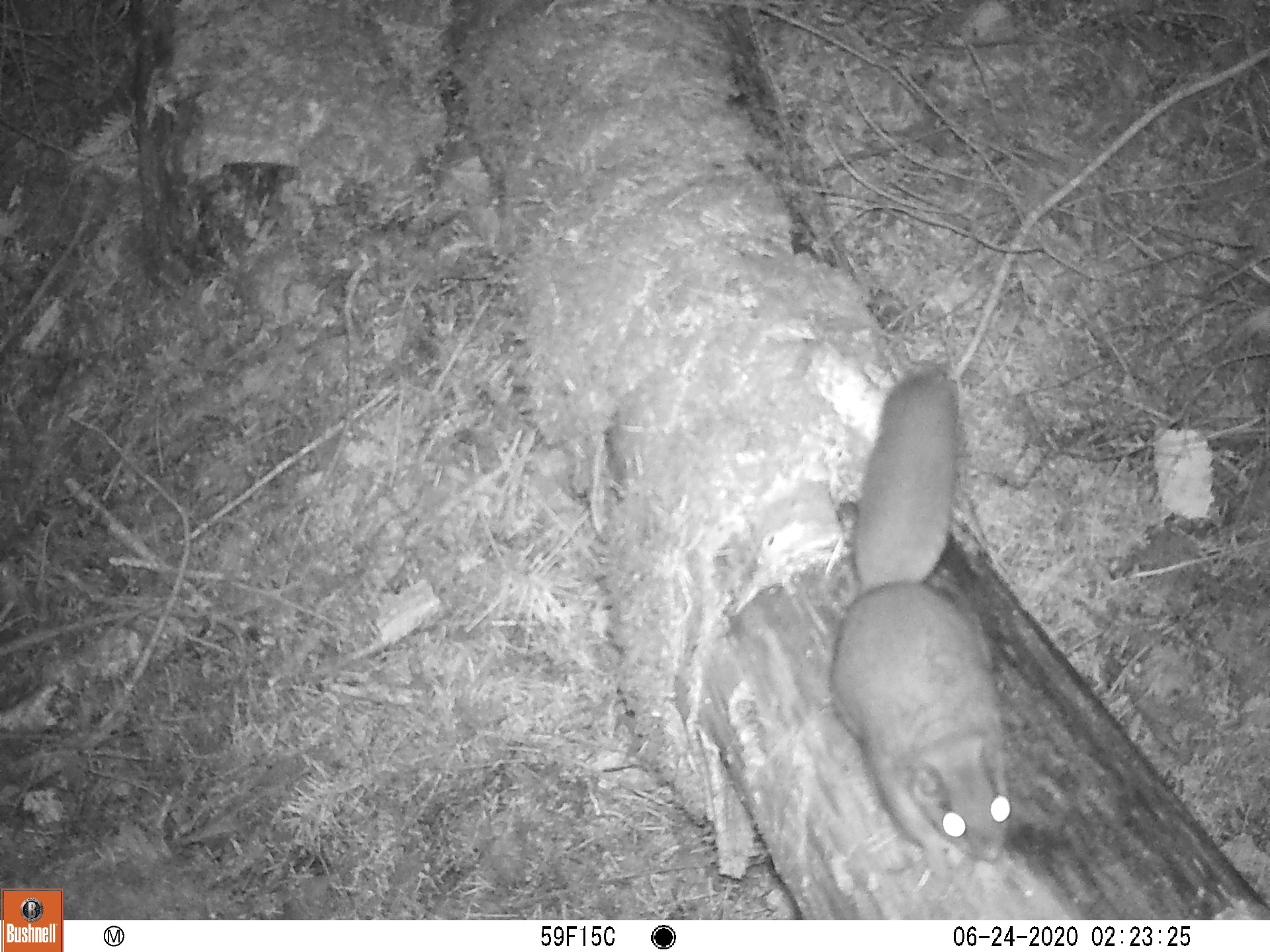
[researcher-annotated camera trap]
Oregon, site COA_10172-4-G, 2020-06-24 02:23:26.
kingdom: Animalia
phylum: Chordata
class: Mammalia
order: Rodentia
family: Sciuridae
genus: Glaucomys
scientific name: Glaucomys oregonensis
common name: humboldt's flying squirrel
Humboldt's flying squirrel (Glaucomys oregonensis).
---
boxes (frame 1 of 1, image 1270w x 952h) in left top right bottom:
humboldt's flying squirrel: 797 353 1024 874